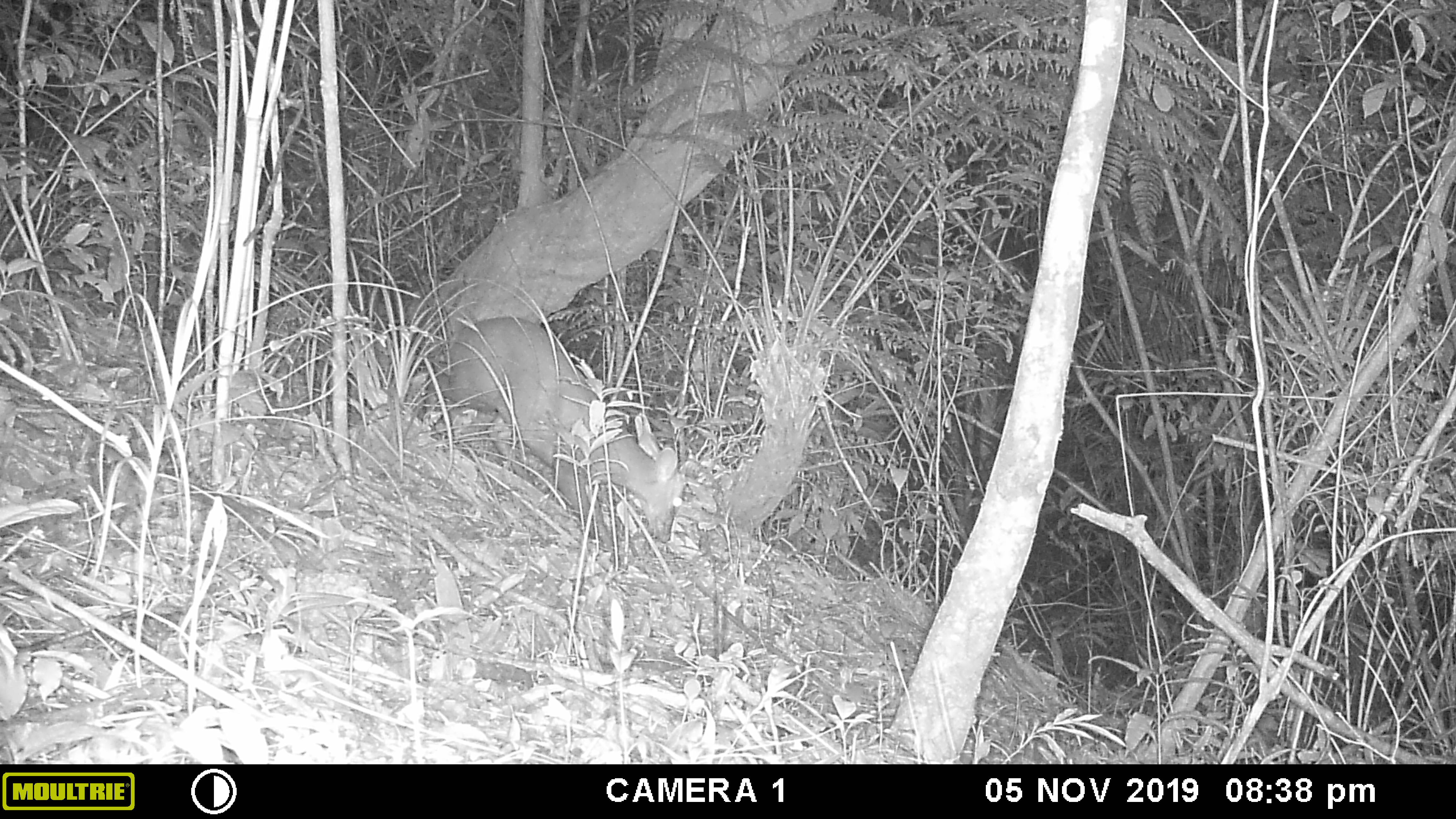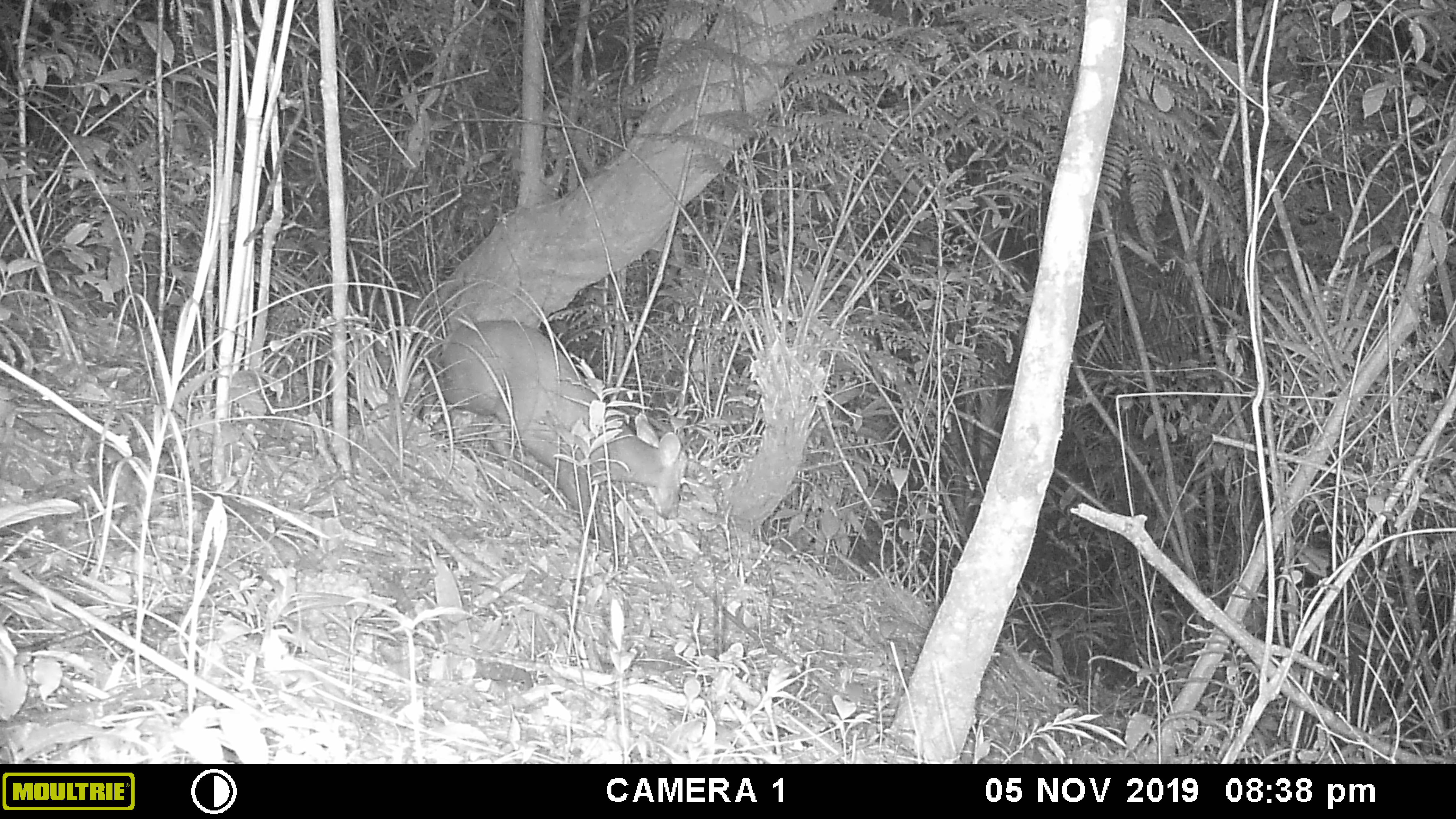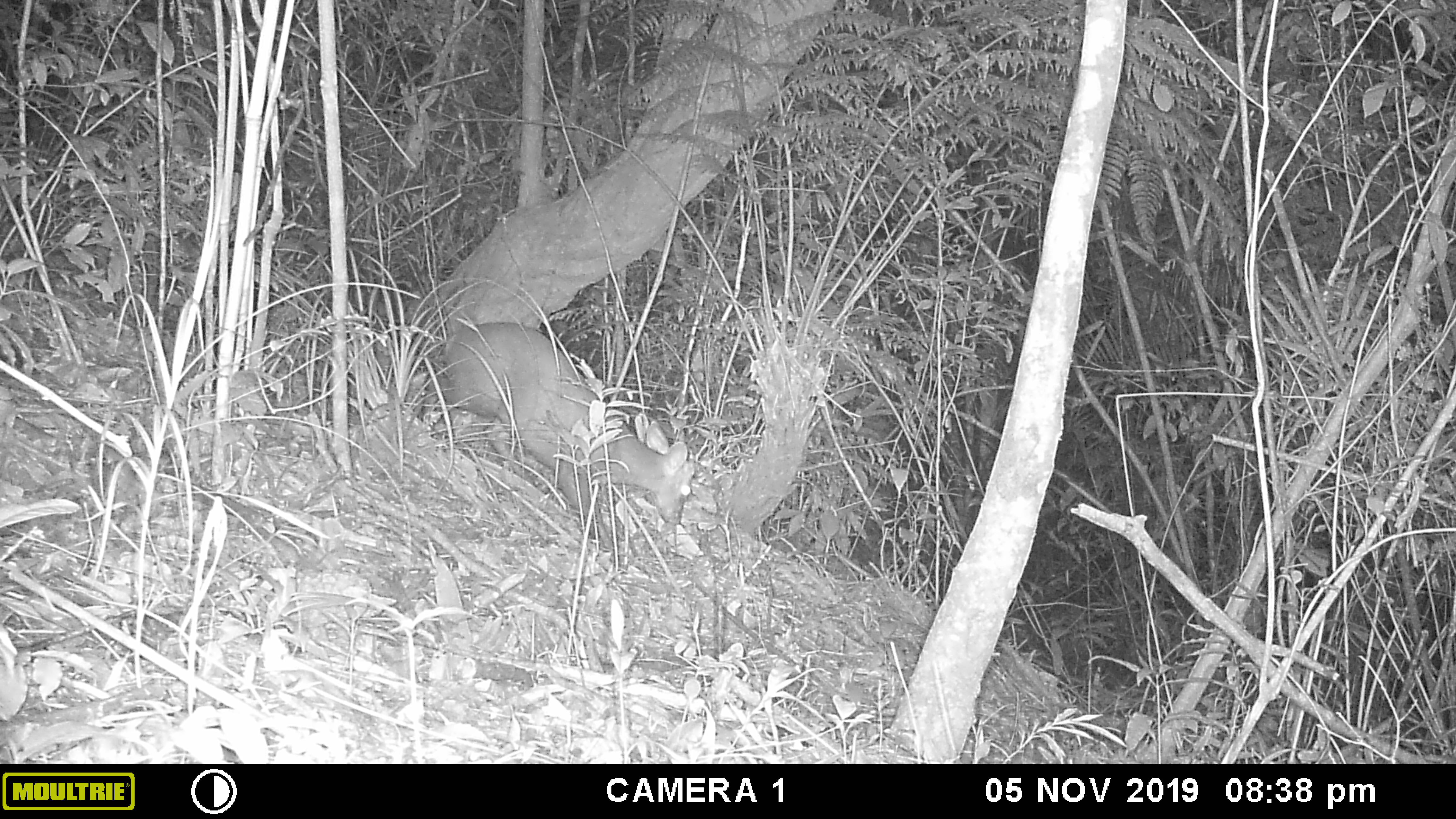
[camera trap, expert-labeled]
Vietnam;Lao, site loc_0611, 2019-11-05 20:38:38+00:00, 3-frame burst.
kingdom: Animalia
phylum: Chordata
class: Mammalia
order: Artiodactyla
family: Cervidae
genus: Muntiacus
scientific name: Muntiacus rooseveltorum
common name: roosevelt's muntjac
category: roosevelts muntjac group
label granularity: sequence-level